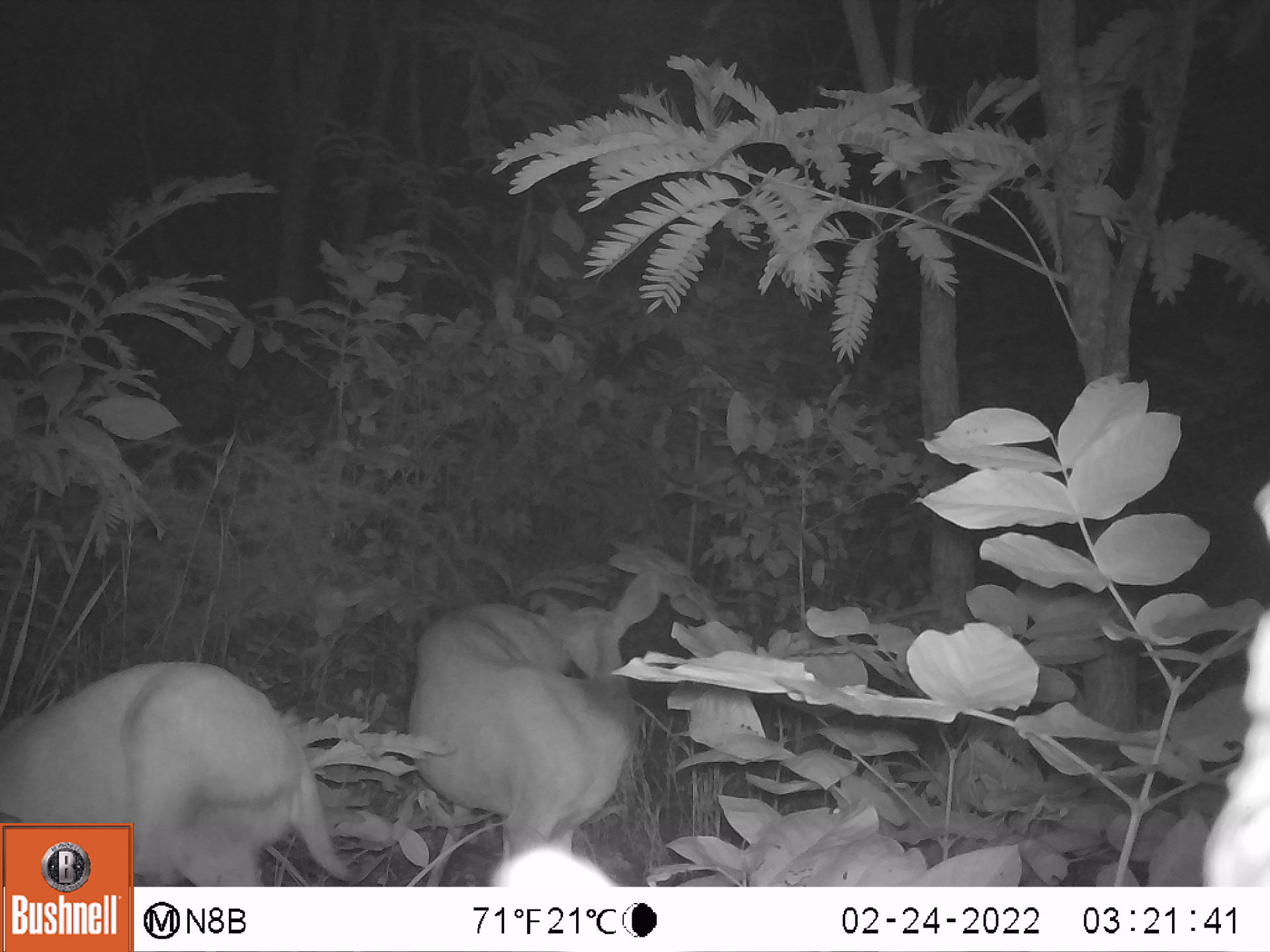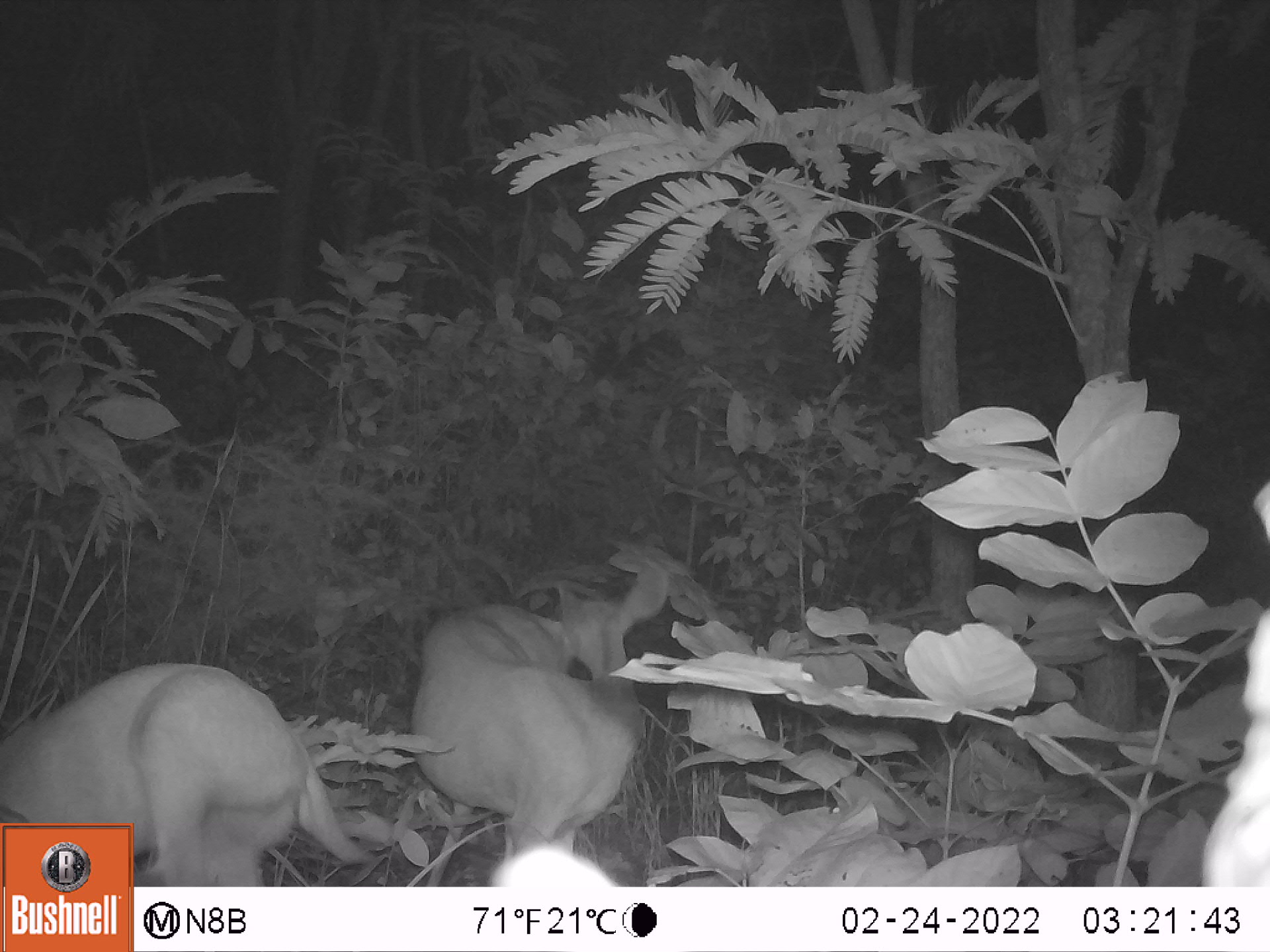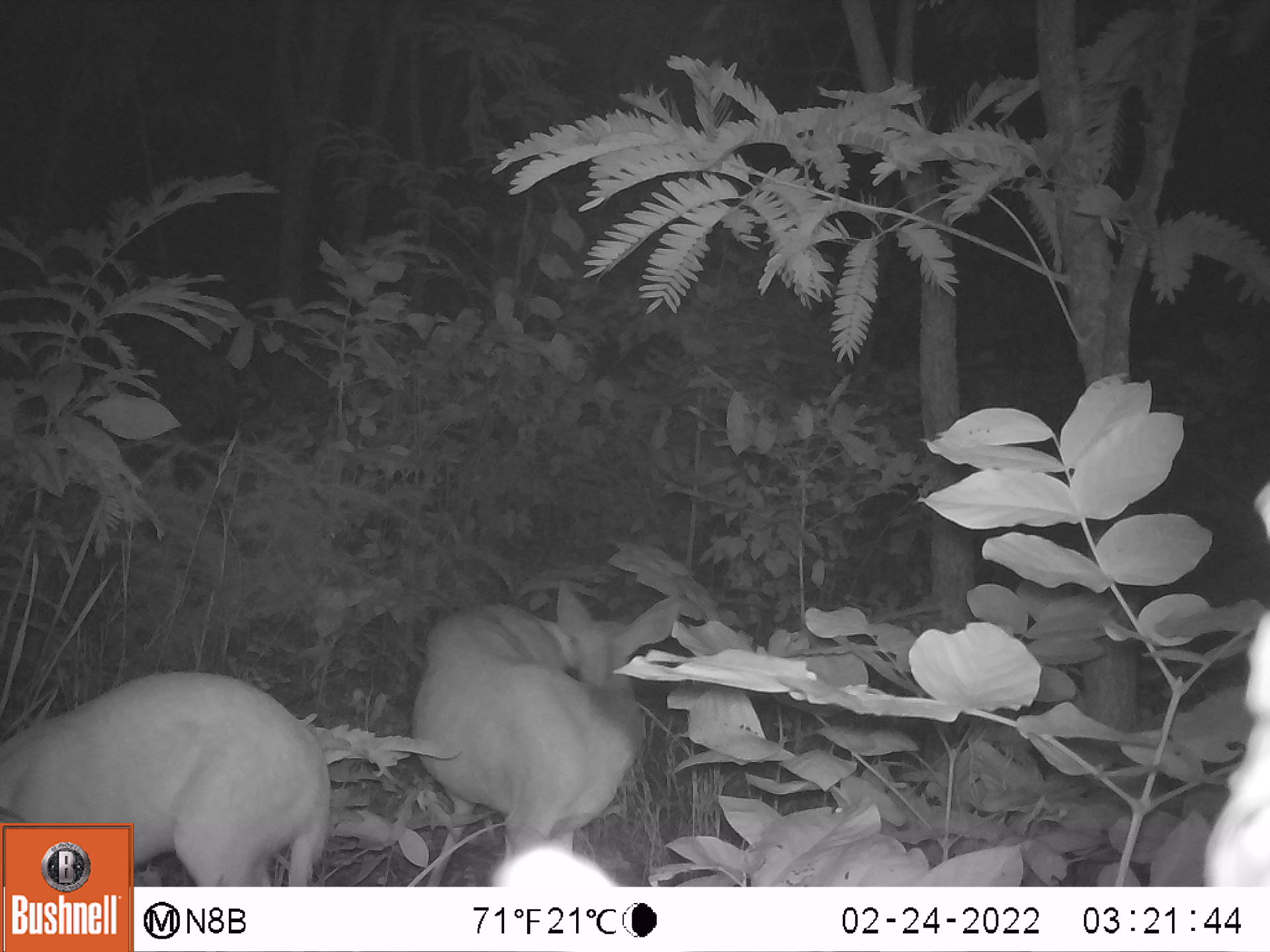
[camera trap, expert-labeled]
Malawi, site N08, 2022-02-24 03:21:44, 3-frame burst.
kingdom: Animalia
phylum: Chordata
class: Mammalia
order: Artiodactyla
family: Bovidae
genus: Tragelaphus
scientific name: Tragelaphus sylvaticus sylvaticus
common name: cape bushbuck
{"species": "cape bushbuck (Tragelaphus sylvaticus sylvaticus)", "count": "2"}